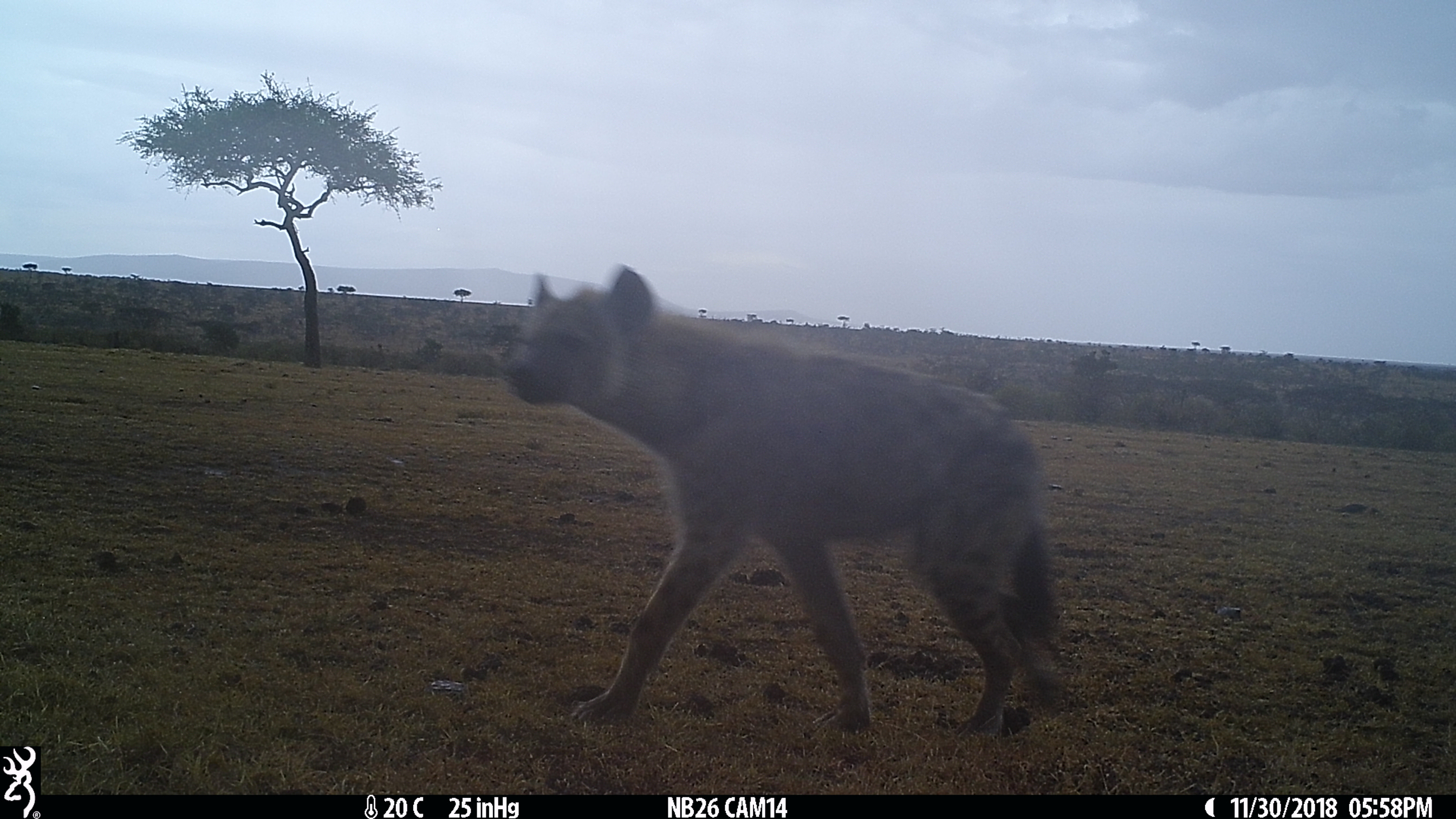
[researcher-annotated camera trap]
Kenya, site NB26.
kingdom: Animalia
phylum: Chordata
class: Mammalia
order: Carnivora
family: Hyaenidae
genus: Crocuta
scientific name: Crocuta crocuta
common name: spotted hyena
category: hyena spotted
Hyena spotted (spotted hyena) (Crocuta crocuta).